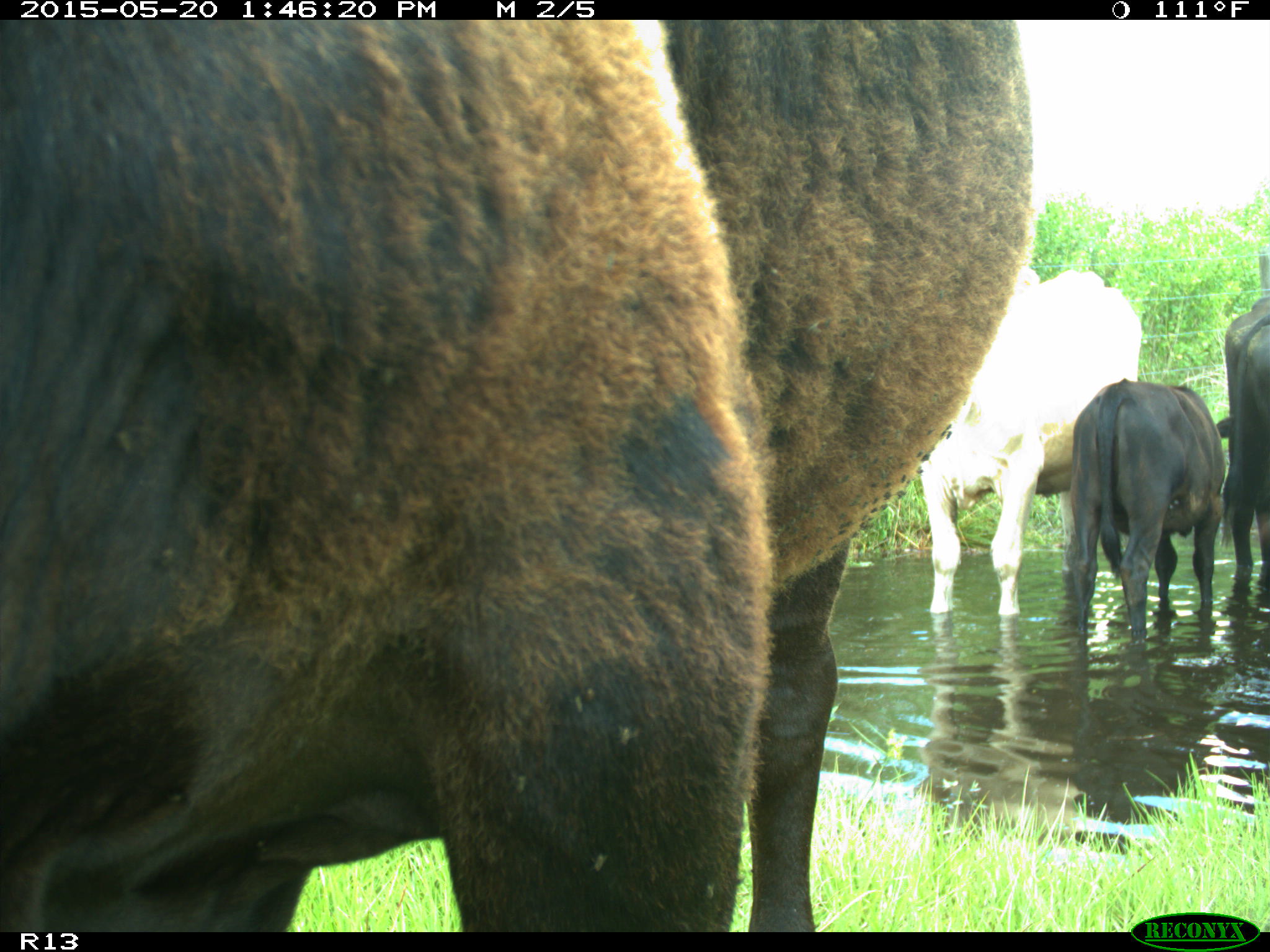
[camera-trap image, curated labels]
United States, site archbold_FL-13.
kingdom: Animalia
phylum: Chordata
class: Mammalia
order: Artiodactyla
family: Bovidae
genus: Bos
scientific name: Bos taurus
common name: domestic cow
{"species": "Bos taurus (domestic cow)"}